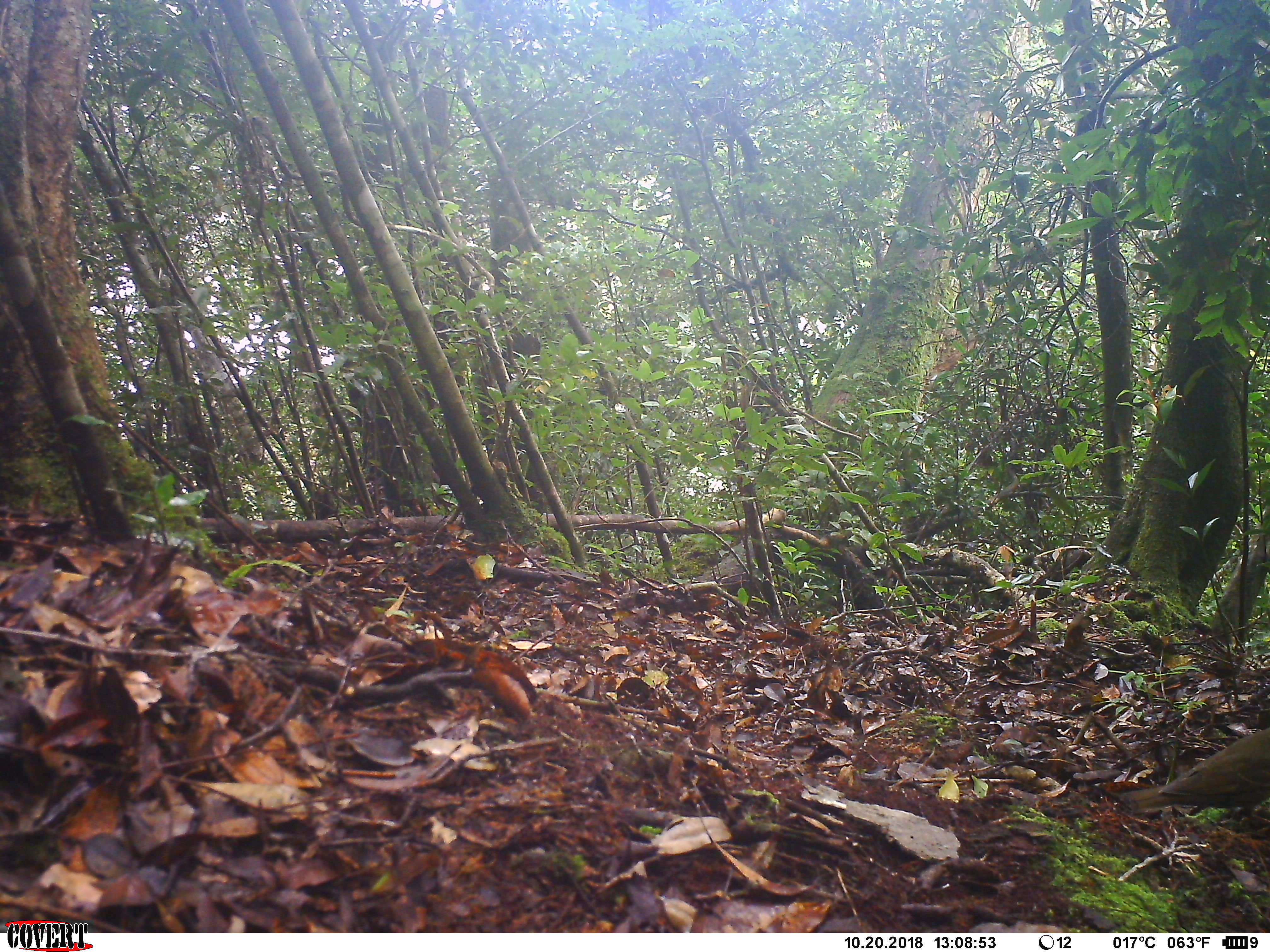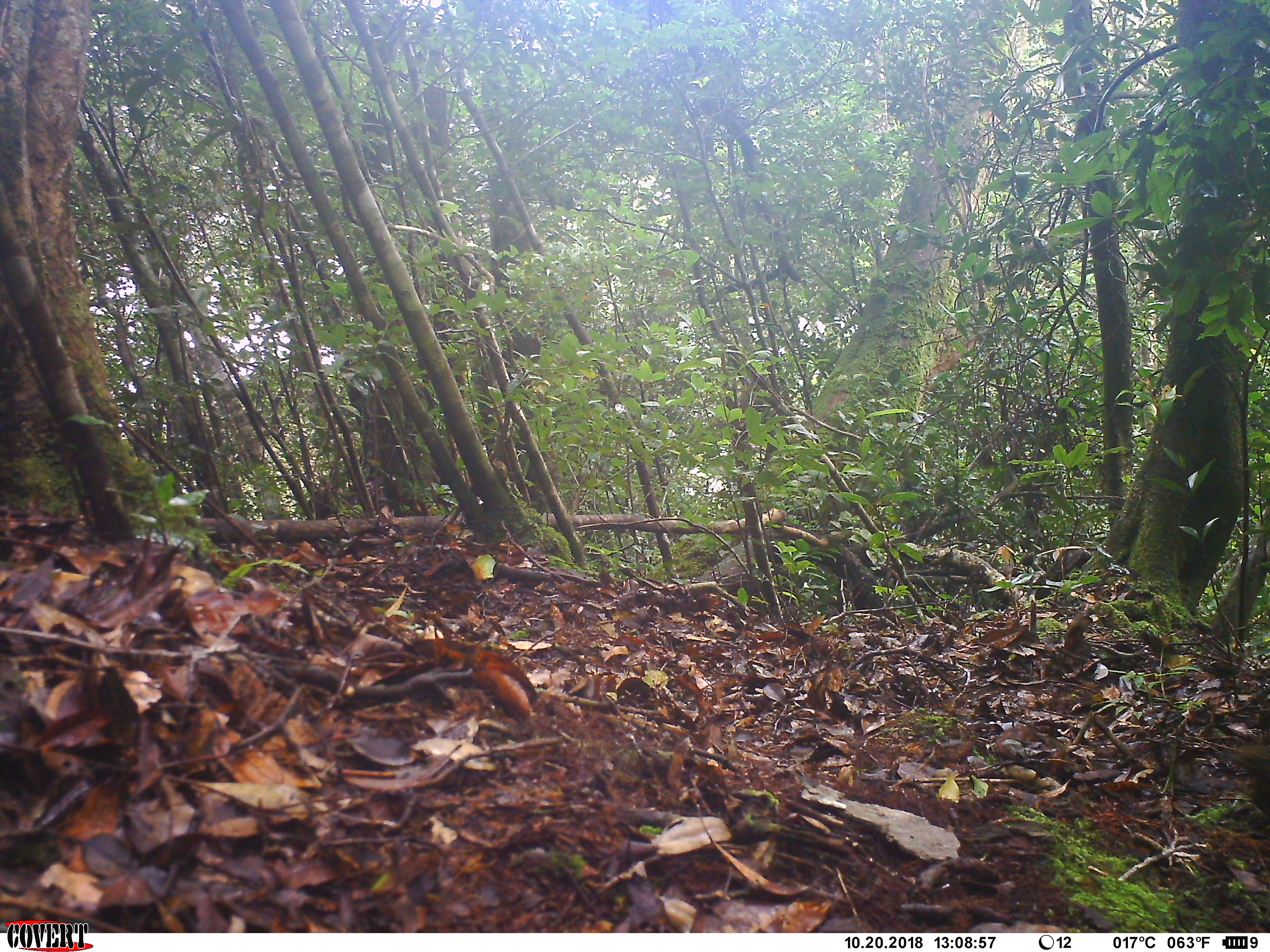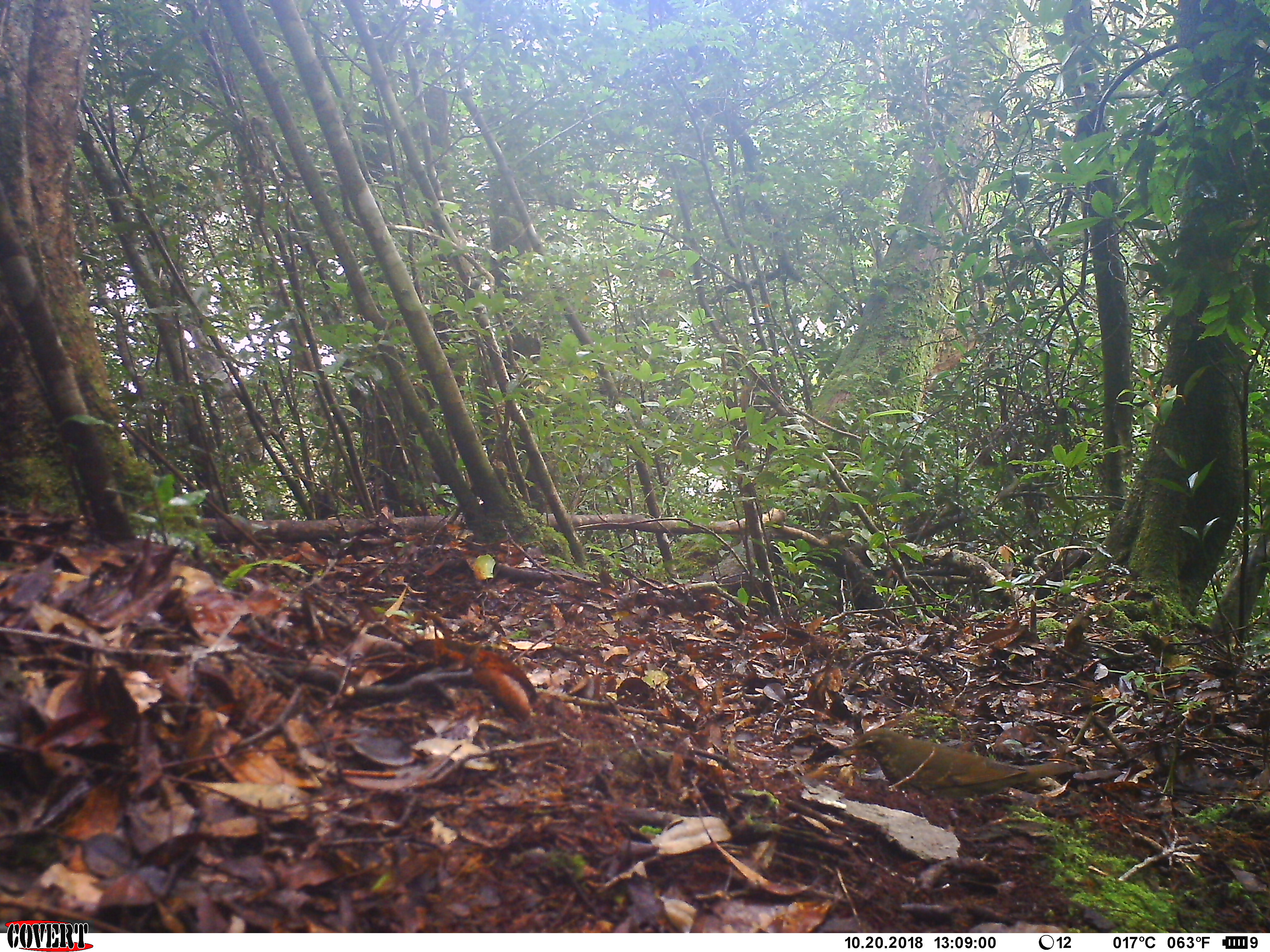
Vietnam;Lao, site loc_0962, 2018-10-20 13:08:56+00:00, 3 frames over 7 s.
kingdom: Animalia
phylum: Chordata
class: Aves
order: Passeriformes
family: Turdidae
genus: Geokichla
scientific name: Geokichla sibirica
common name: siberian thrush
Siberian thrush (Geokichla sibirica). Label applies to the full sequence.